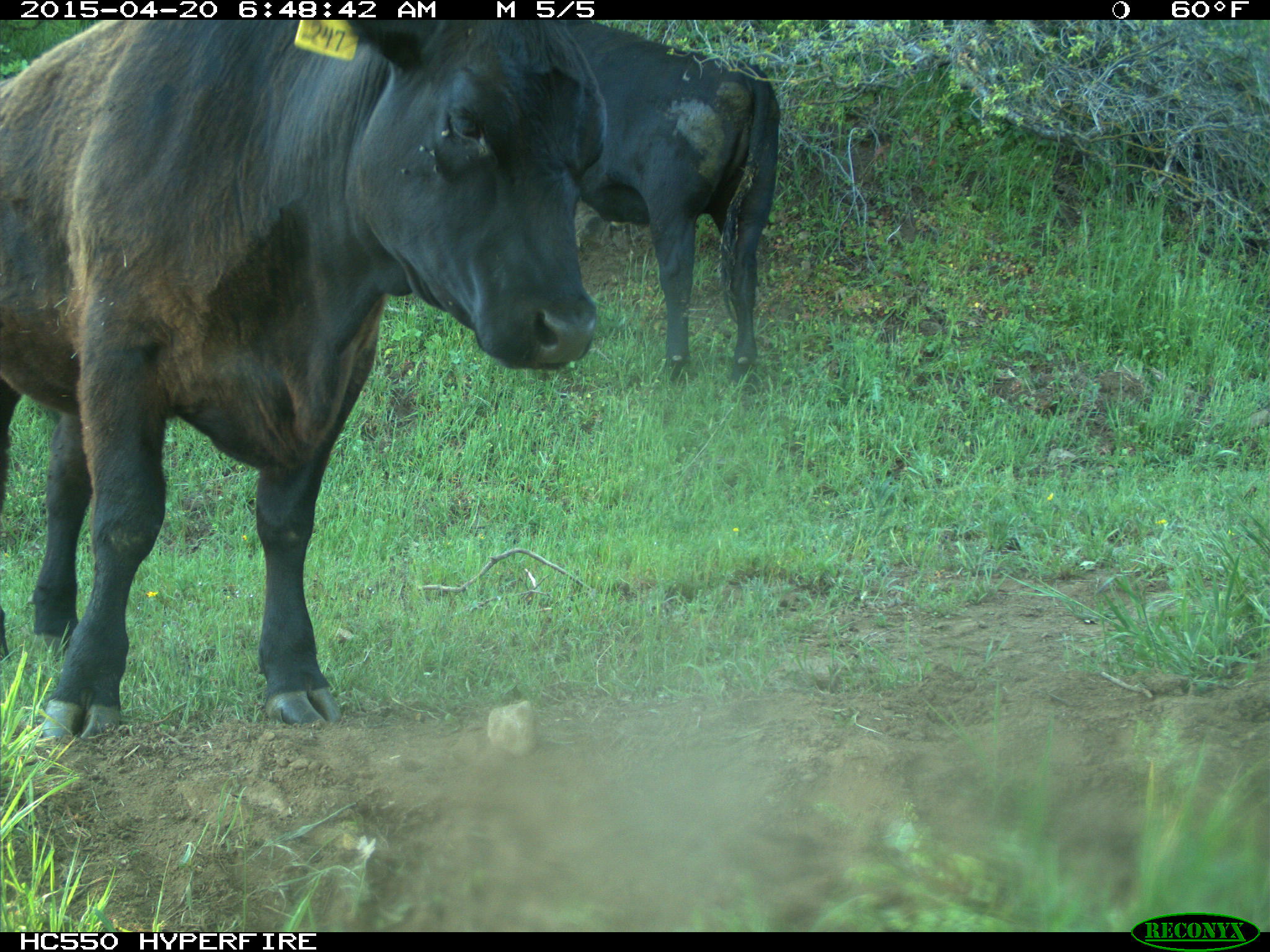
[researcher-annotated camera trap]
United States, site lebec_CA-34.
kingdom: Animalia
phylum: Chordata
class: Mammalia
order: Artiodactyla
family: Bovidae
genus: Bos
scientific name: Bos taurus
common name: domestic cow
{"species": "Bos taurus (domestic cow)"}